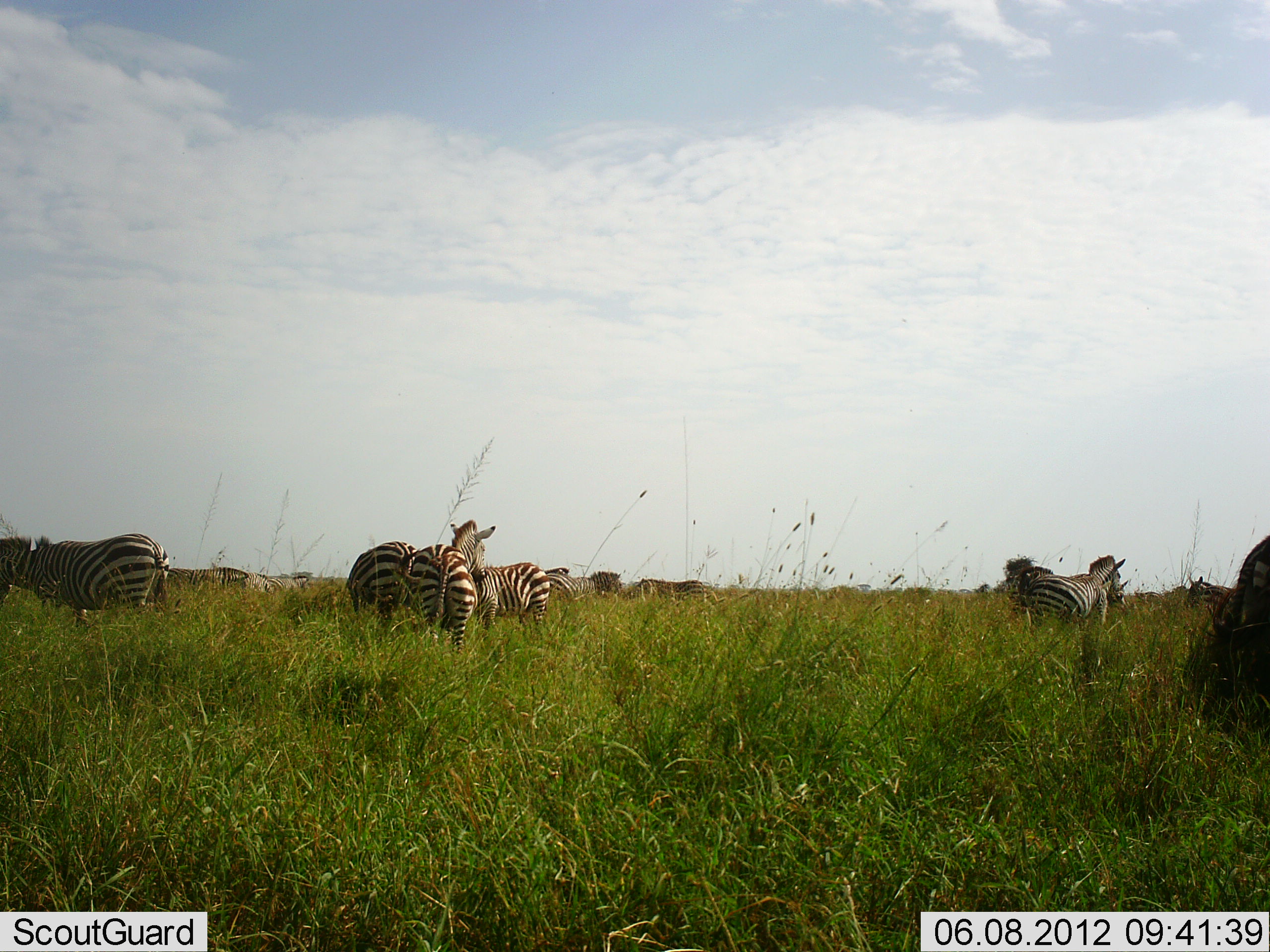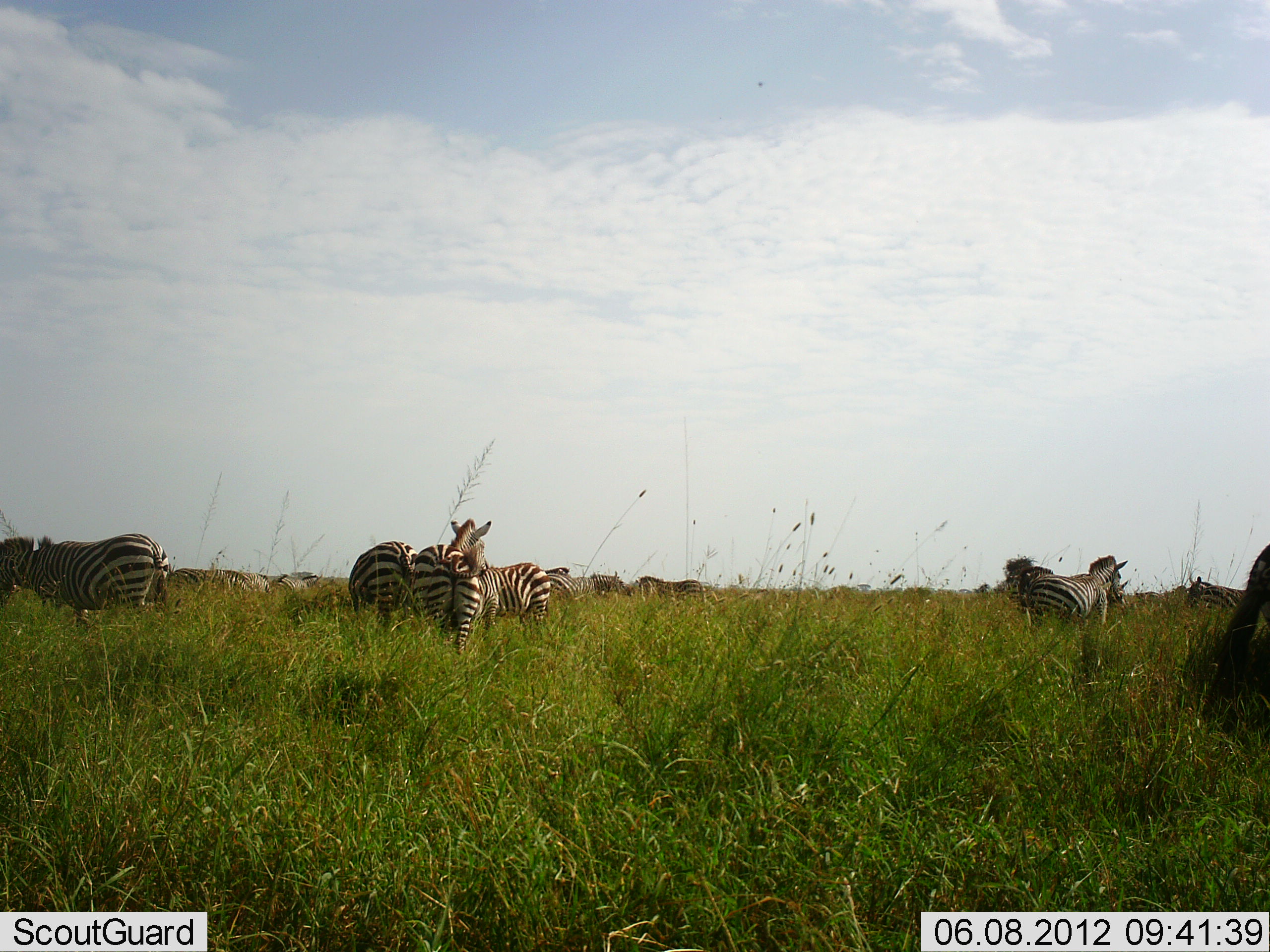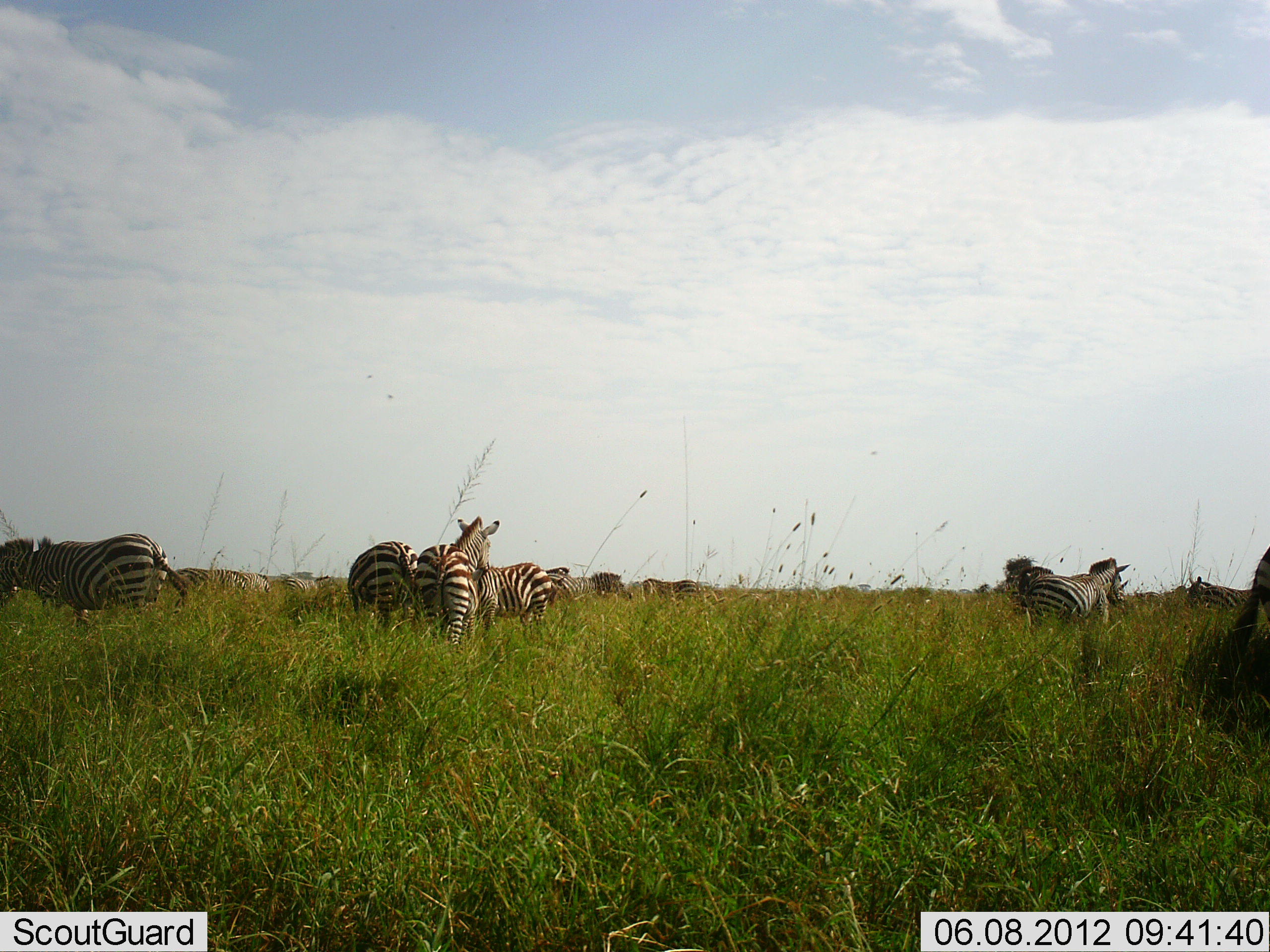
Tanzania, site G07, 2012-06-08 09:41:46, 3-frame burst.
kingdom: Animalia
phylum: Chordata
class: Mammalia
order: Perissodactyla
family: Equidae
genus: Equus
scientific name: Equus quagga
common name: plains zebra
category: zebra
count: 11-50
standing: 80%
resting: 0%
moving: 20%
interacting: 10%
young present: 0%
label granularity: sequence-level